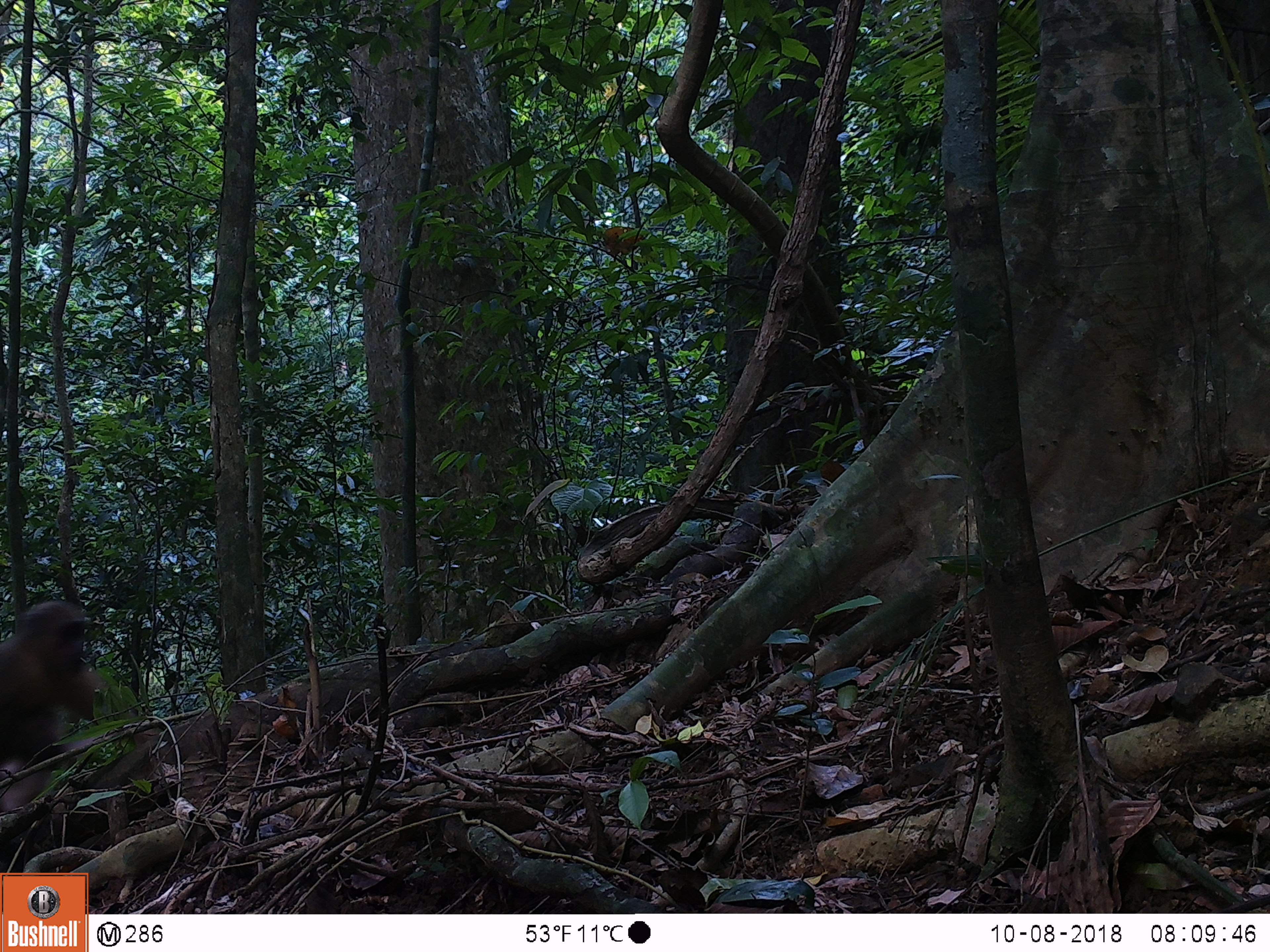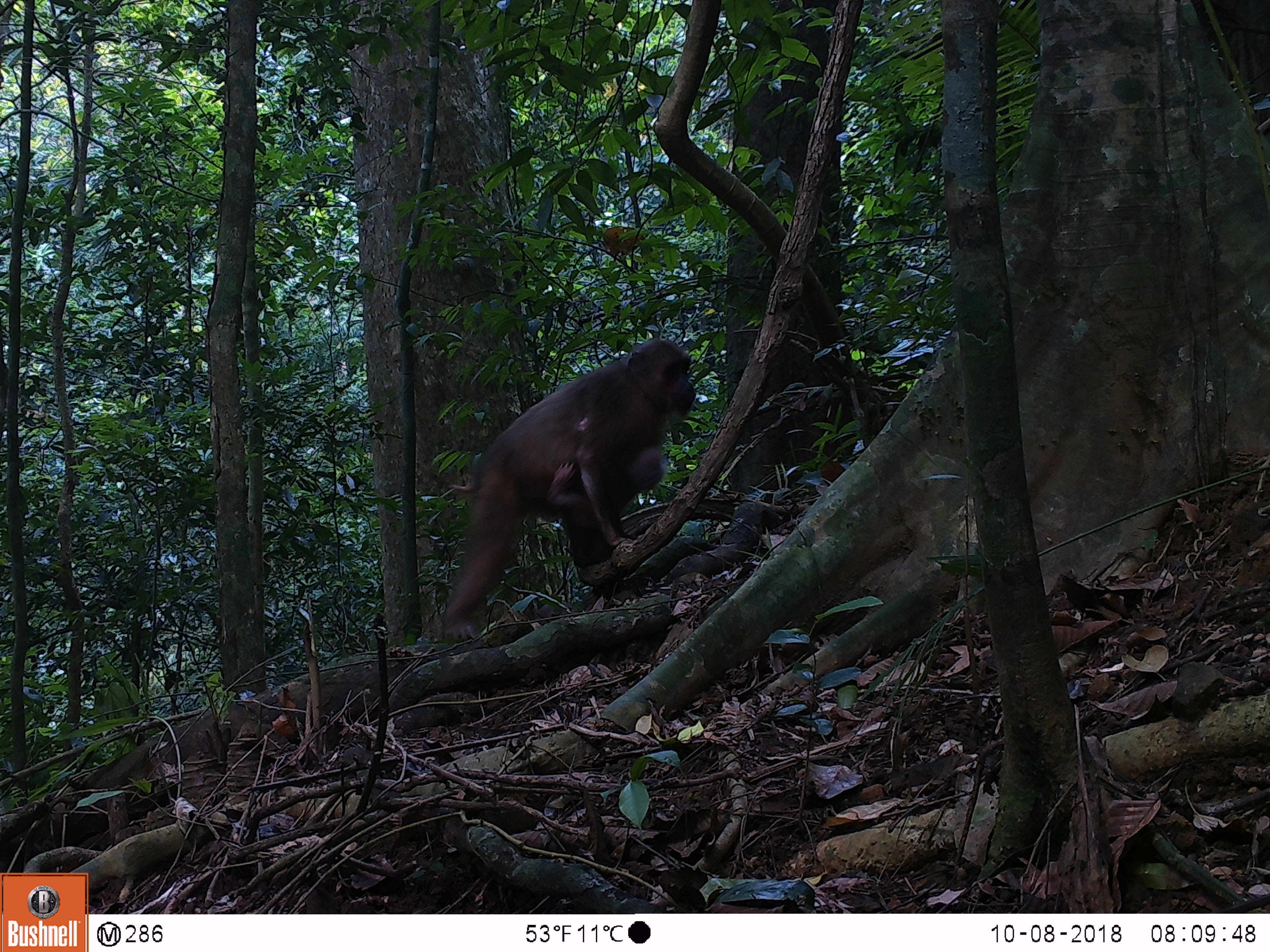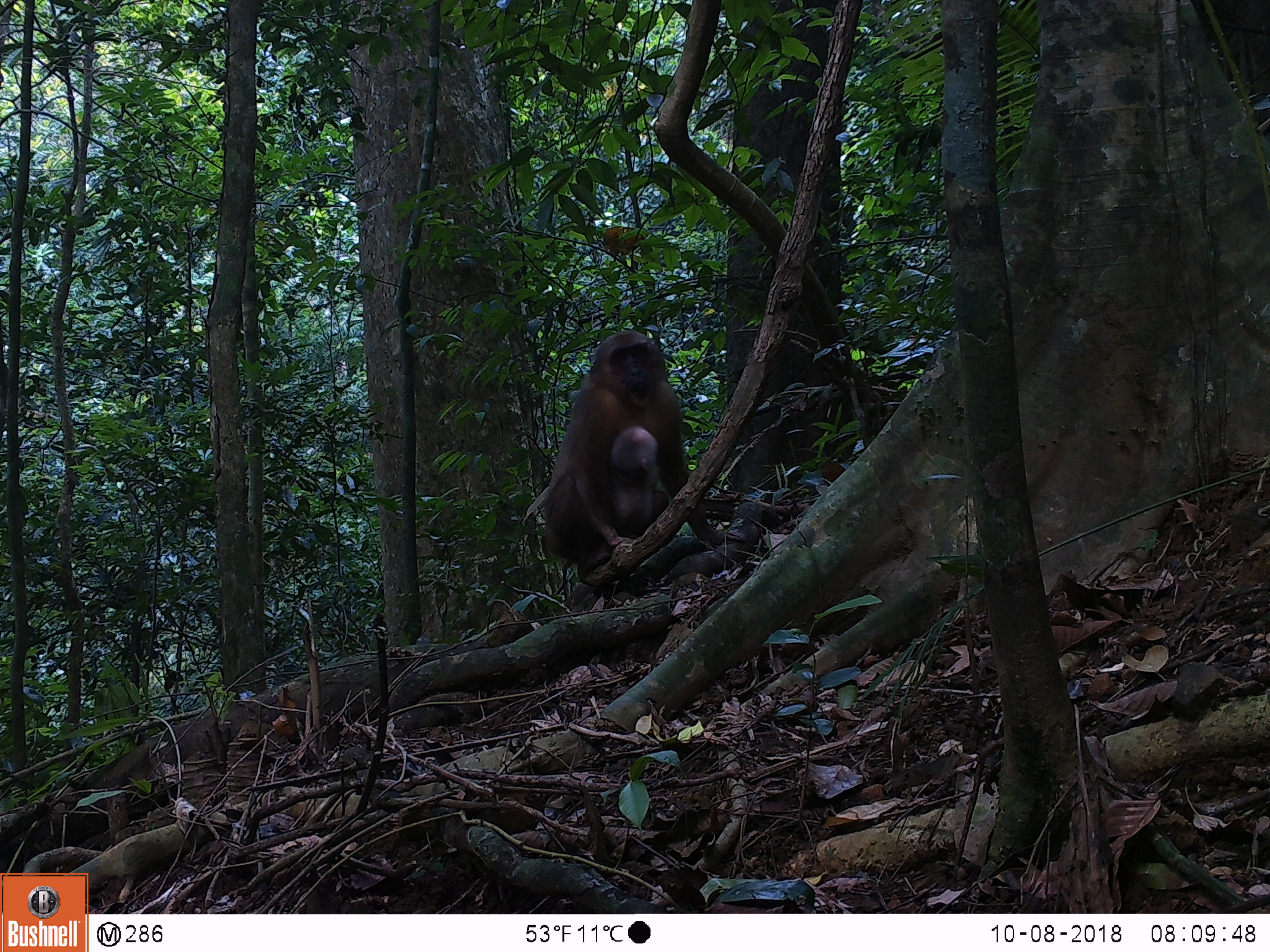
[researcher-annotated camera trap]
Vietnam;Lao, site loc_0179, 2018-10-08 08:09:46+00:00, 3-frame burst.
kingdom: Animalia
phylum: Chordata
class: Mammalia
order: Primates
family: Cercopithecidae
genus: Macaca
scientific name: Macaca arctoides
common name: stump-tailed macaque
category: stump tailed macaque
Stump tailed macaque (stump-tailed macaque) (Macaca arctoides). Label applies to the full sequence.